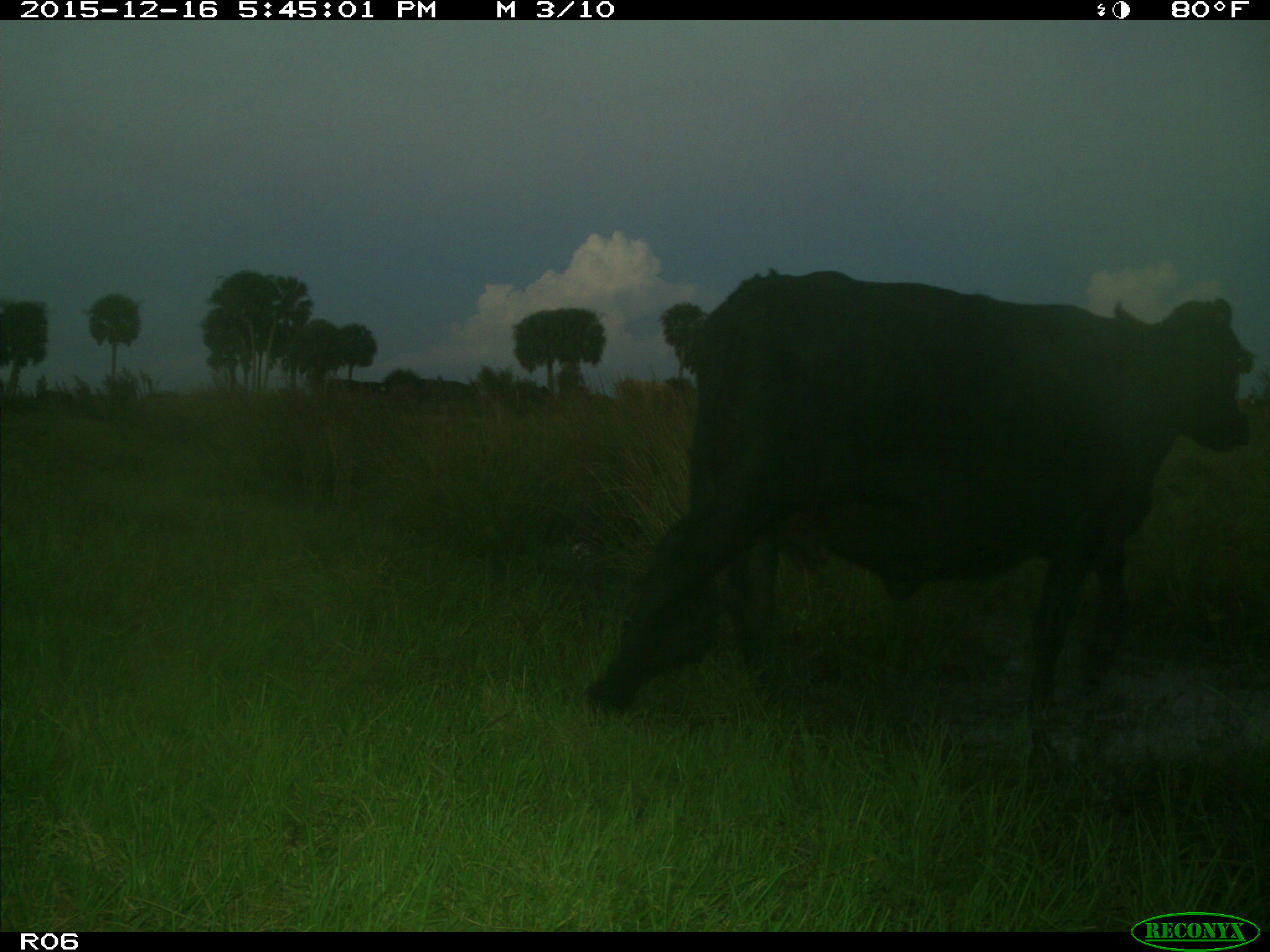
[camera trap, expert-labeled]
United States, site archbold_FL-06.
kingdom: Animalia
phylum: Chordata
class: Mammalia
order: Artiodactyla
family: Bovidae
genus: Bos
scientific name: Bos taurus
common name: domestic cow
Bos taurus (domestic cow).